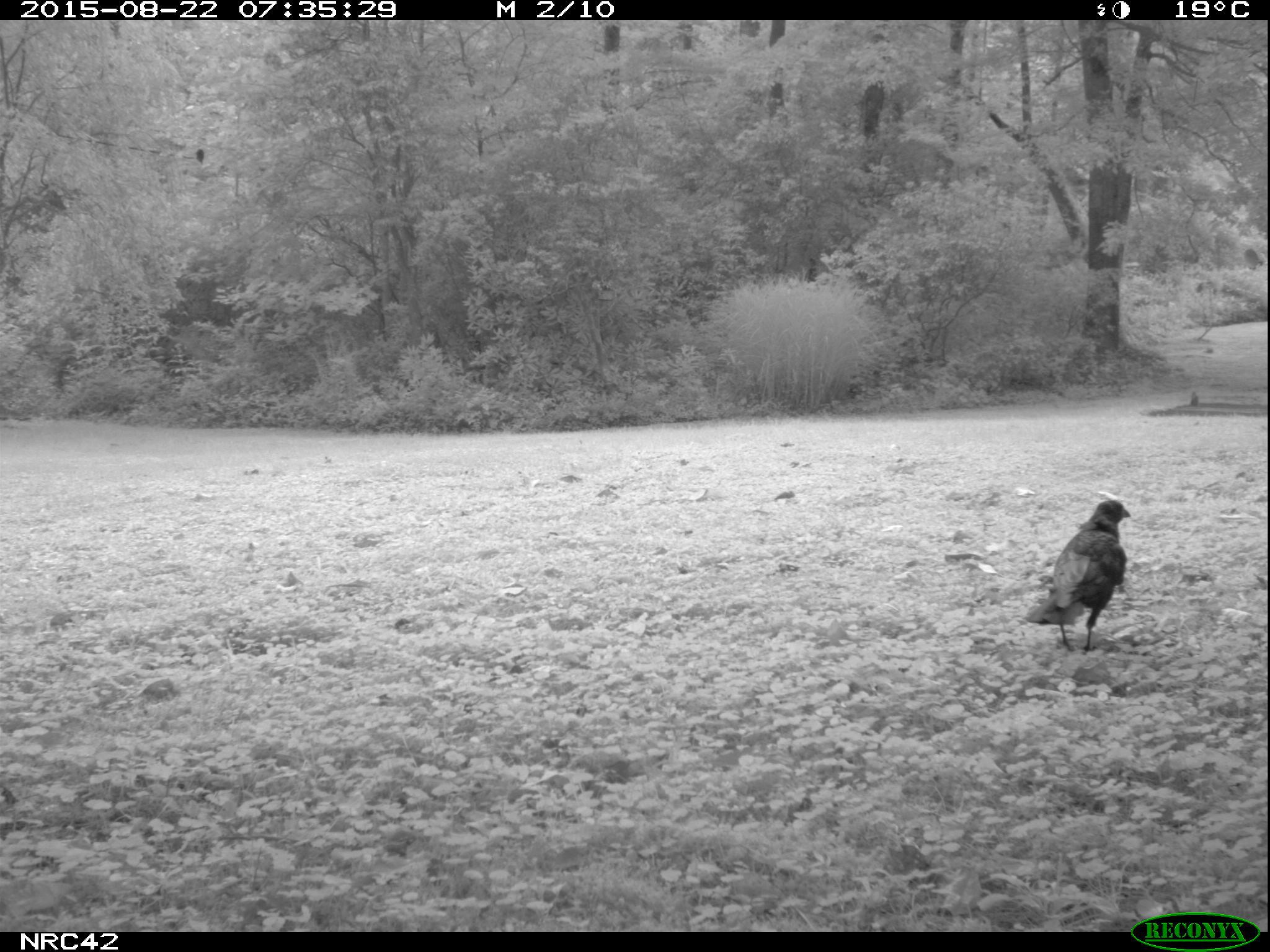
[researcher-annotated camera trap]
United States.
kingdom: Animalia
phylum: Chordata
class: Aves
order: Passeriformes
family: Corvidae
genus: Corvus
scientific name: Corvus brachyrhynchos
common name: american crow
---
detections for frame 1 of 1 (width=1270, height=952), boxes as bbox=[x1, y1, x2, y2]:
American Crow: bbox=[1033, 492, 1136, 659]